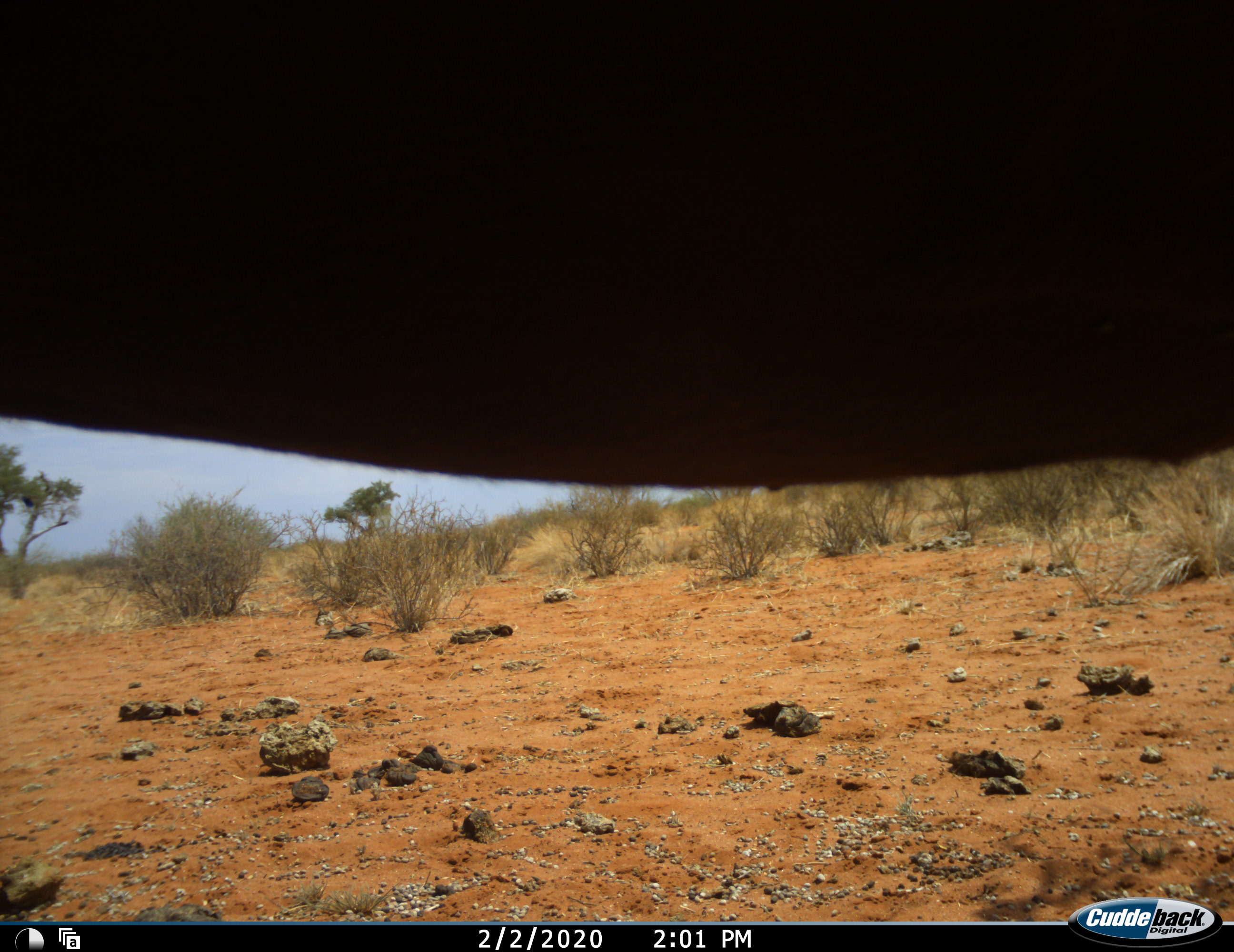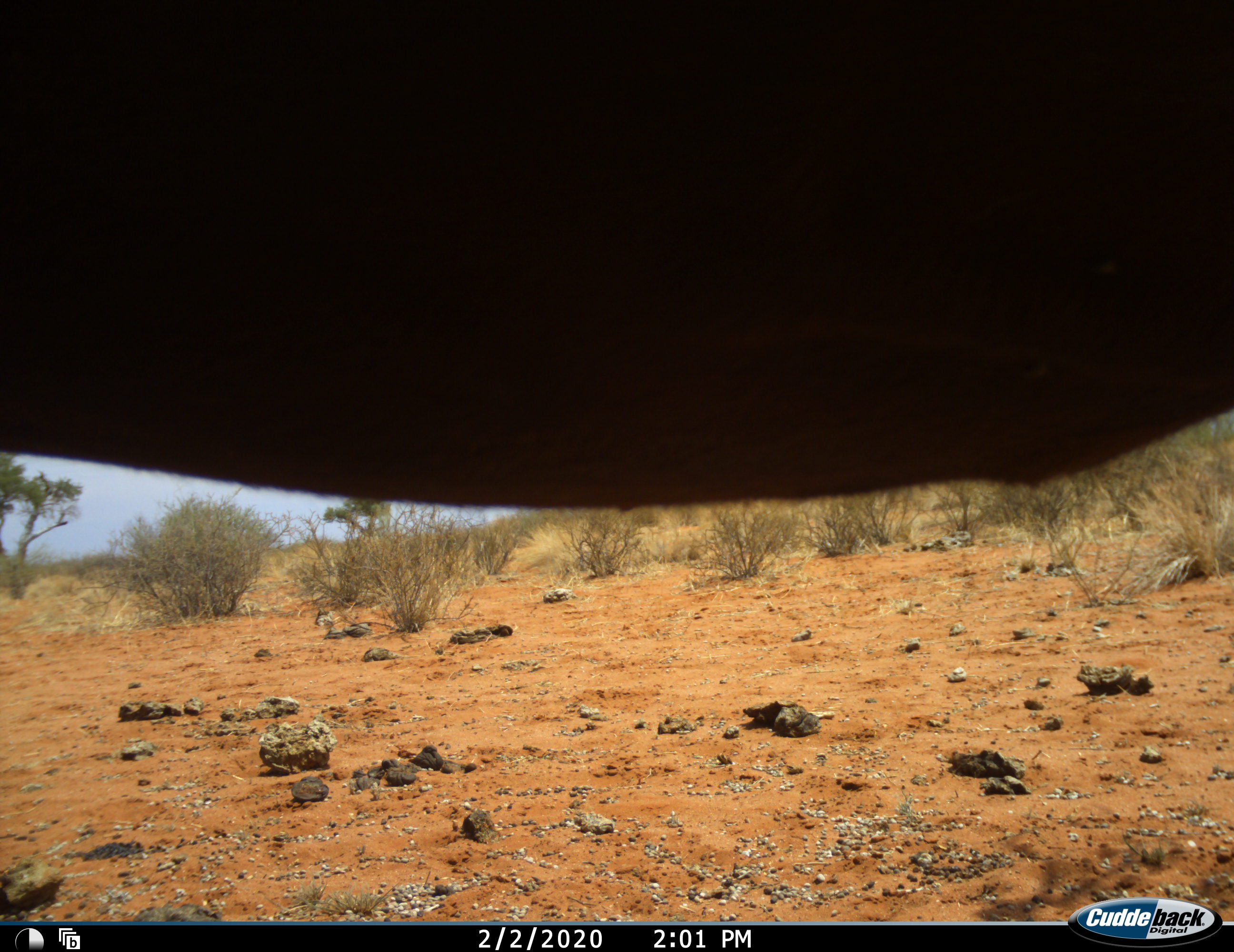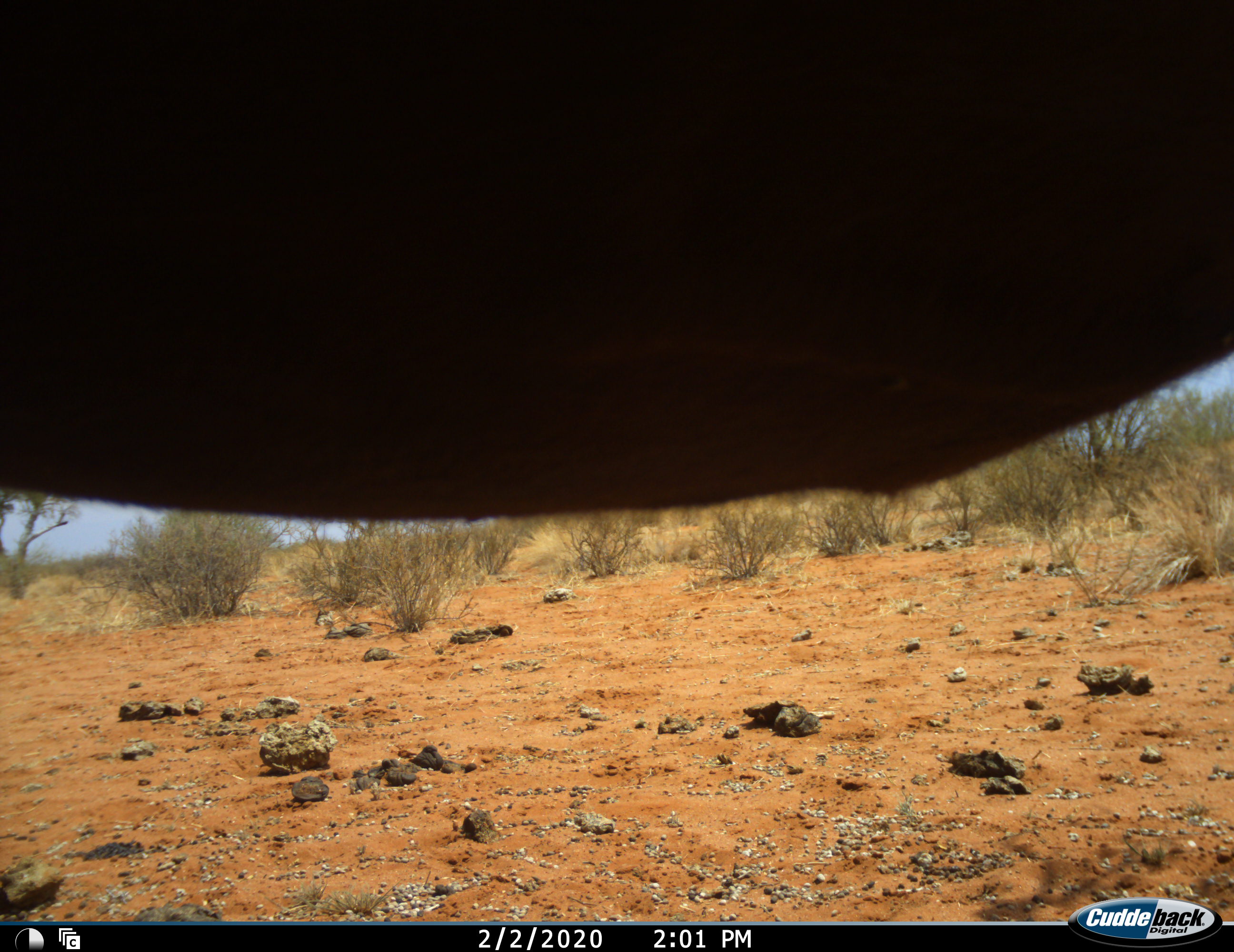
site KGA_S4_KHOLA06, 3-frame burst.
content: unidentified animal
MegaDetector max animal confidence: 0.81